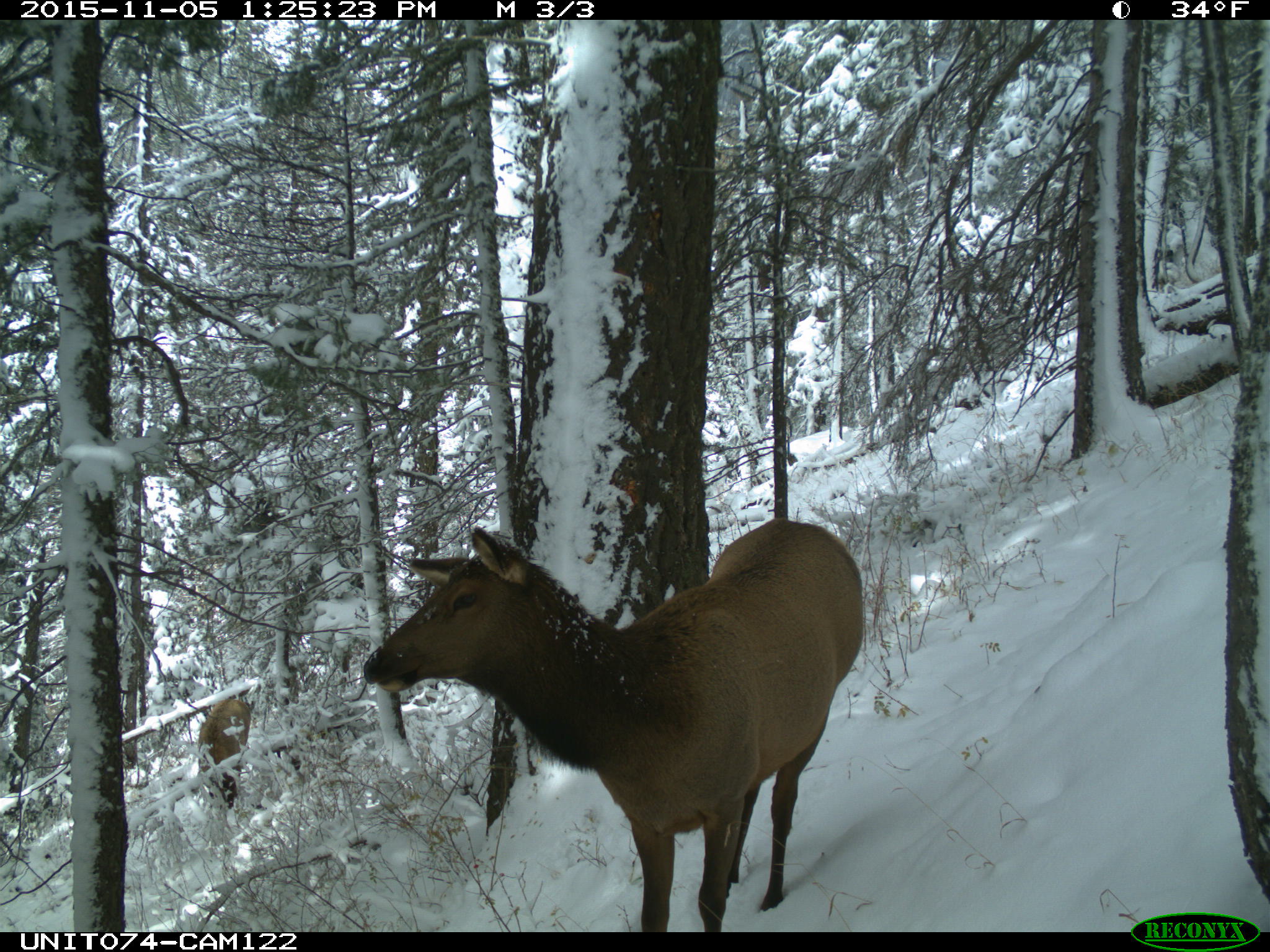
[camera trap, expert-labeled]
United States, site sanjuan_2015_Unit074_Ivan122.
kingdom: Animalia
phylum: Chordata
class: Mammalia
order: Artiodactyla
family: Cervidae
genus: Cervus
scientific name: Cervus elaphus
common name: red deer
Cervus elaphus (red deer).